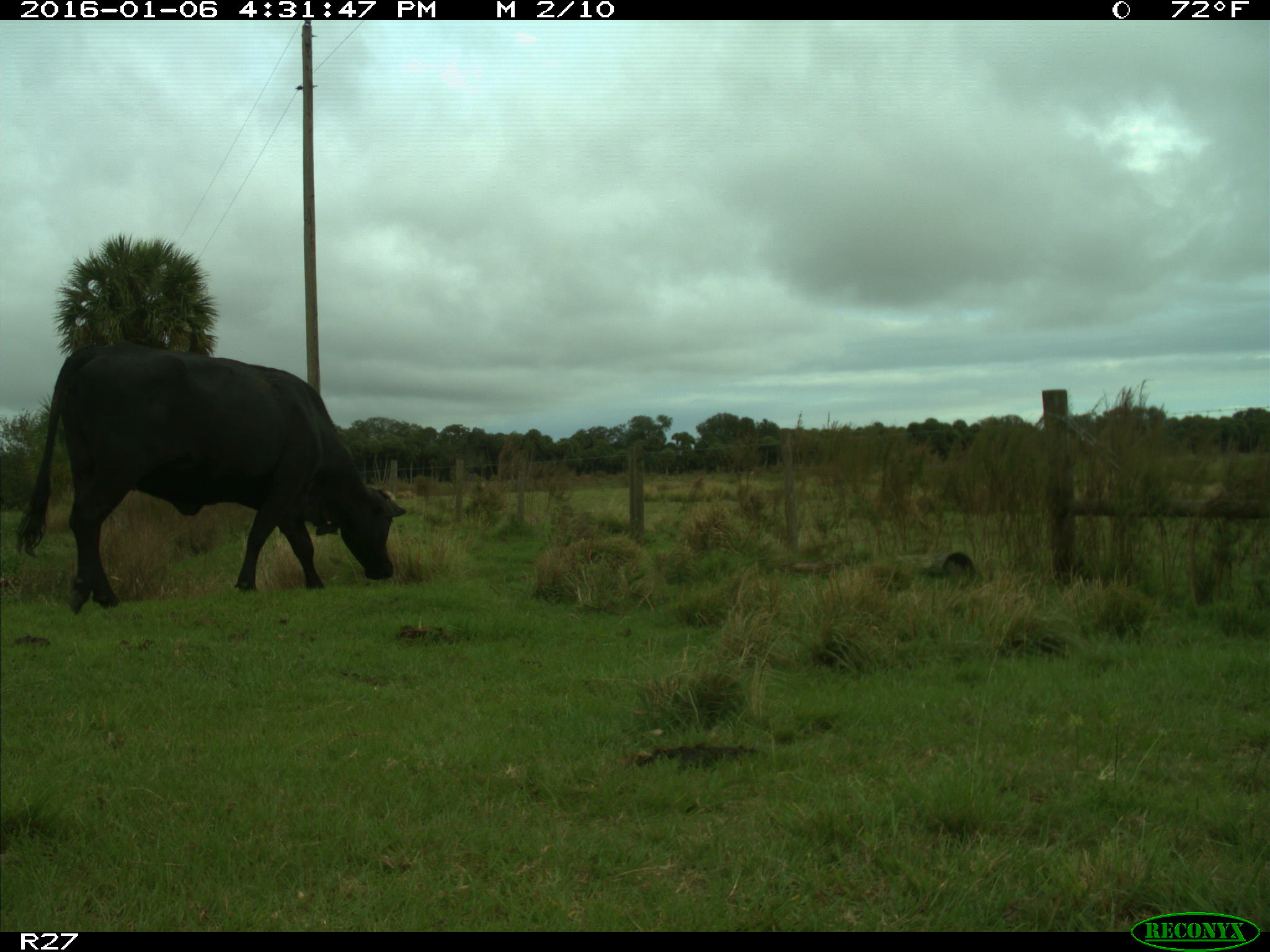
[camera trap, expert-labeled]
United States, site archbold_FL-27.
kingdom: Animalia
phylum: Chordata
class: Mammalia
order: Artiodactyla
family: Bovidae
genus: Bos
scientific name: Bos taurus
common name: domestic cow